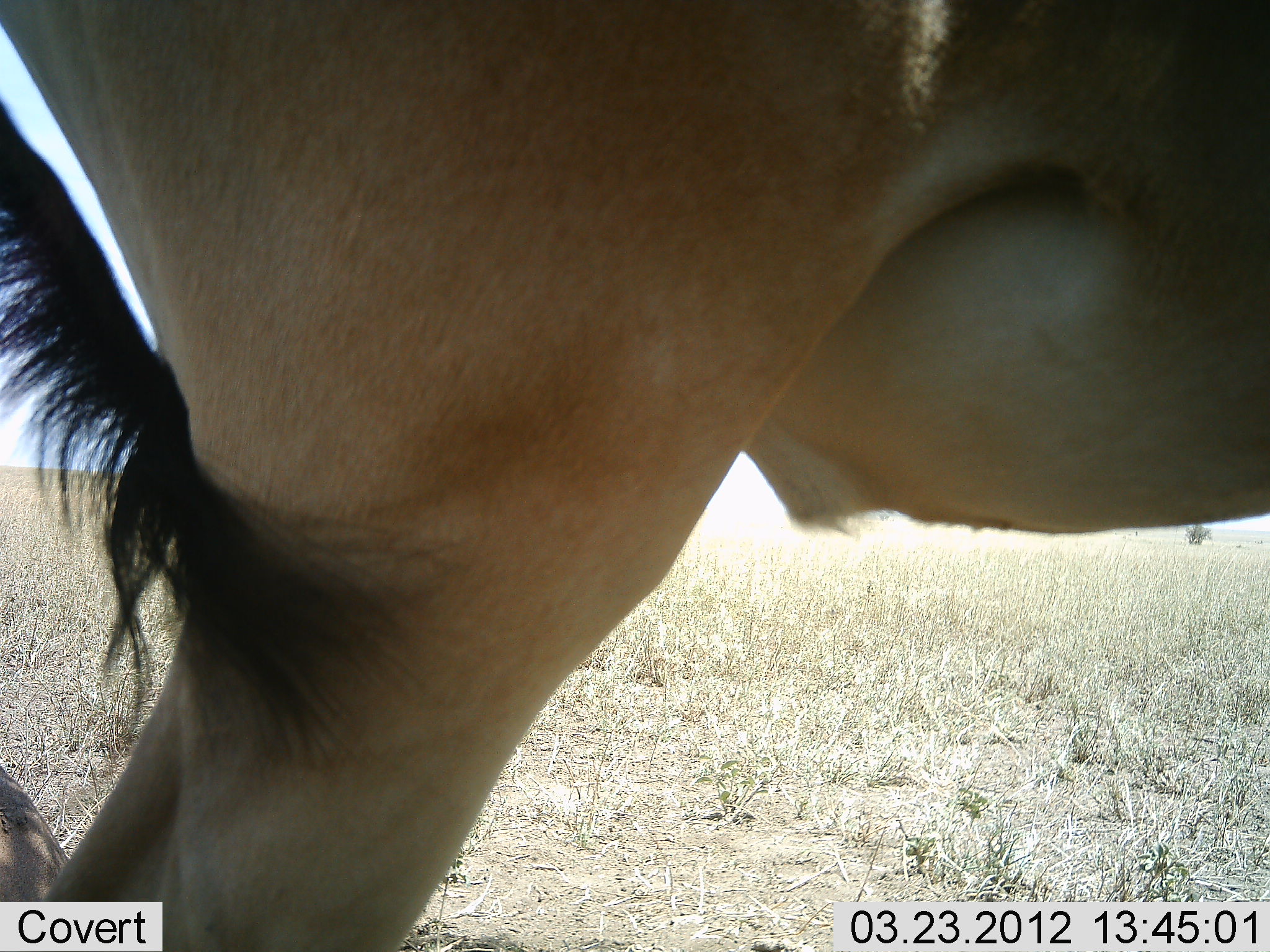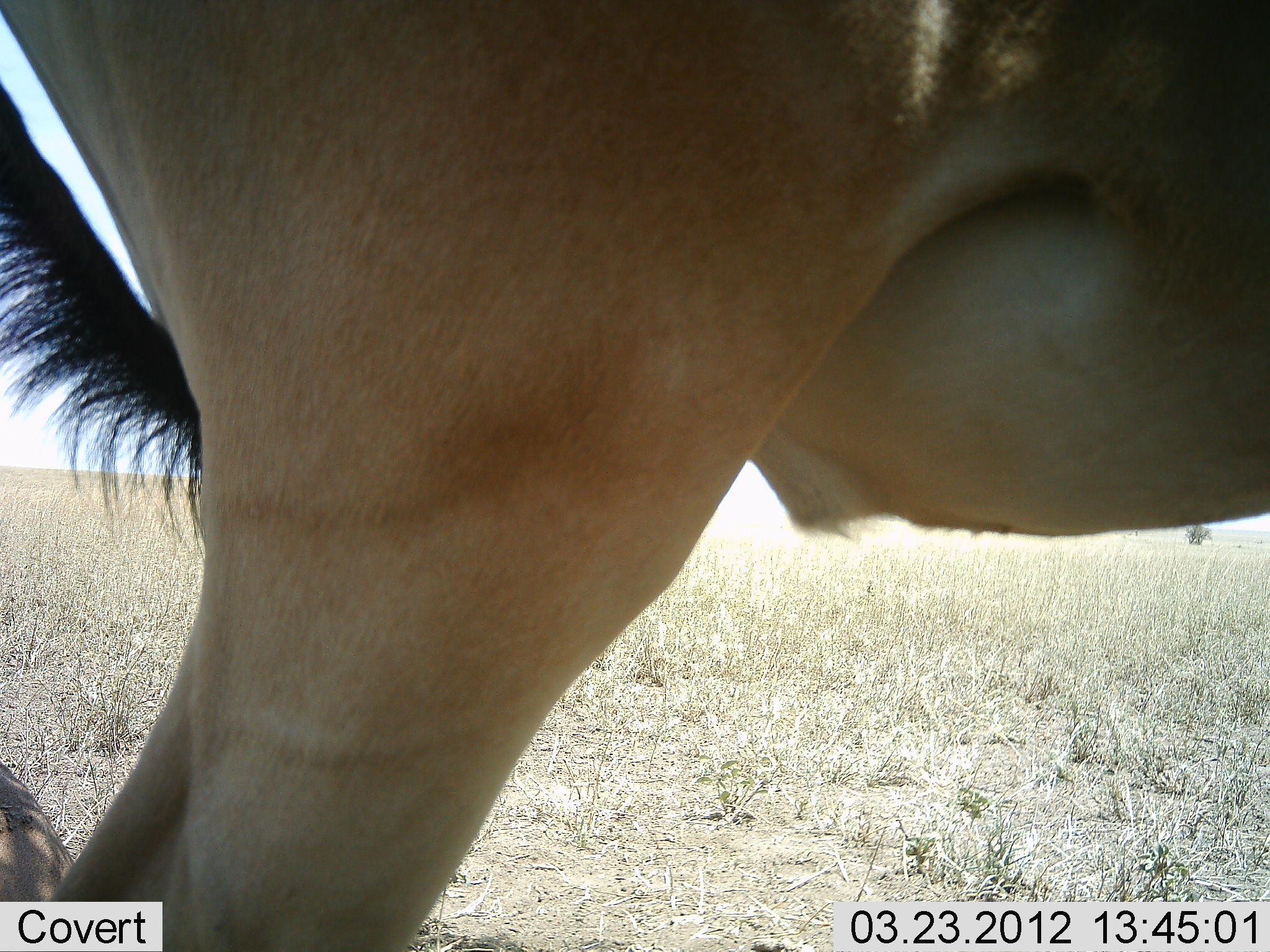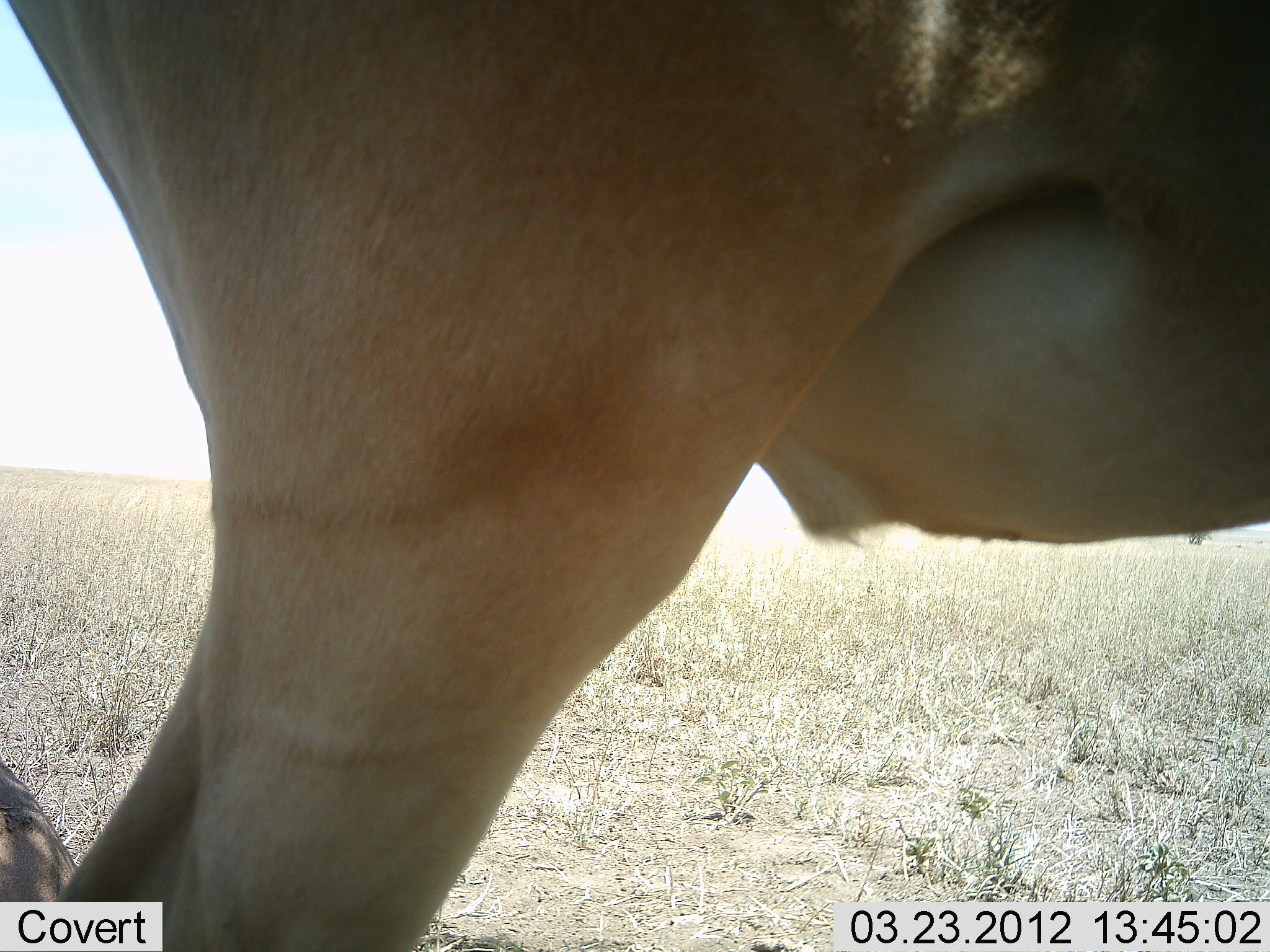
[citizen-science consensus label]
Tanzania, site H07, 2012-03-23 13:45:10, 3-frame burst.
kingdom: Animalia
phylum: Chordata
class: Mammalia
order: Artiodactyla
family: Bovidae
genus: Alcelaphus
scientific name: Alcelaphus buselaphus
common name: hartebeest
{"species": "hartebeest (Alcelaphus buselaphus)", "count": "2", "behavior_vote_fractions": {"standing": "100%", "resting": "57%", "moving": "0%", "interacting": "0%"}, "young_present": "0%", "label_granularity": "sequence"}